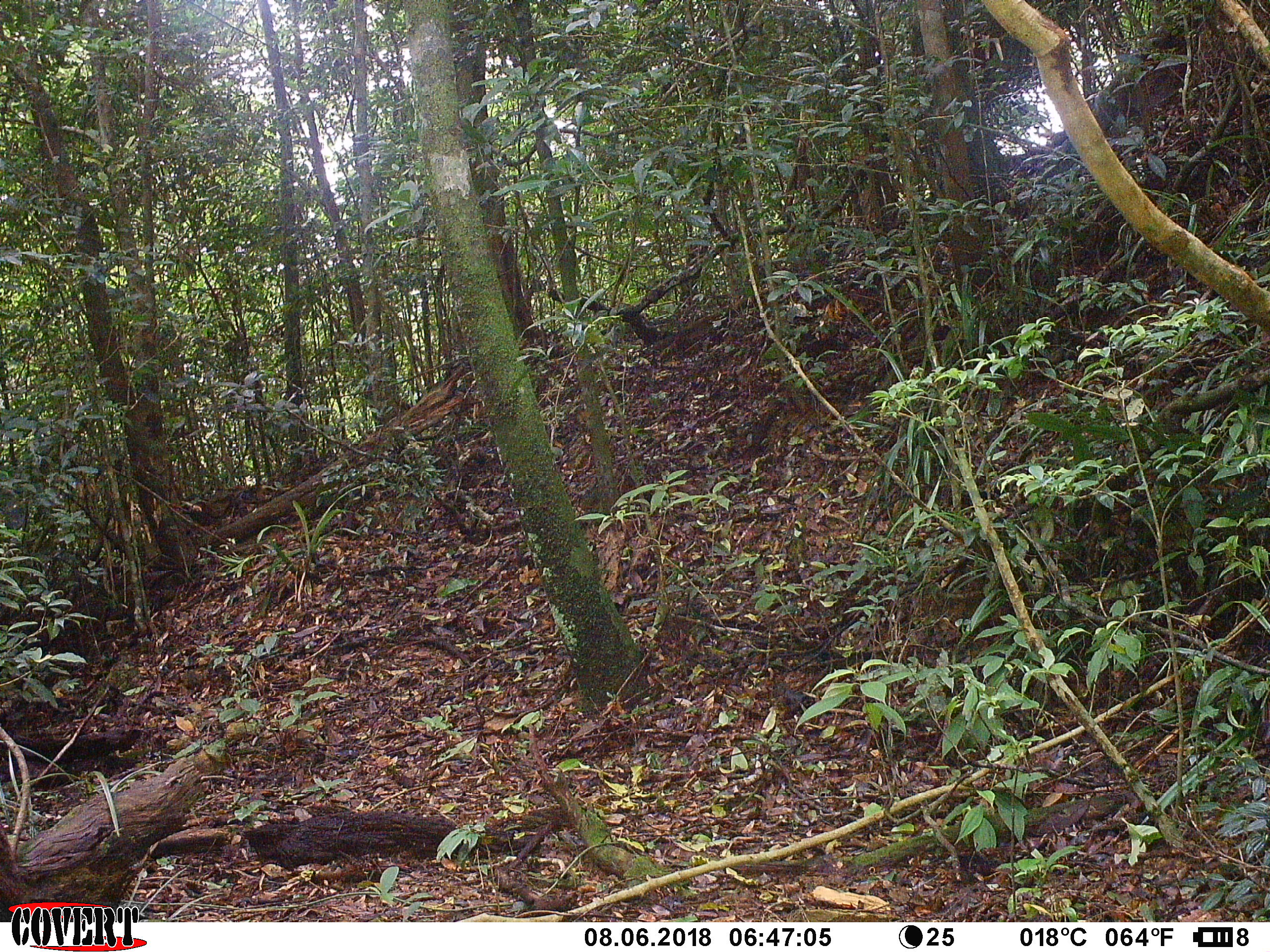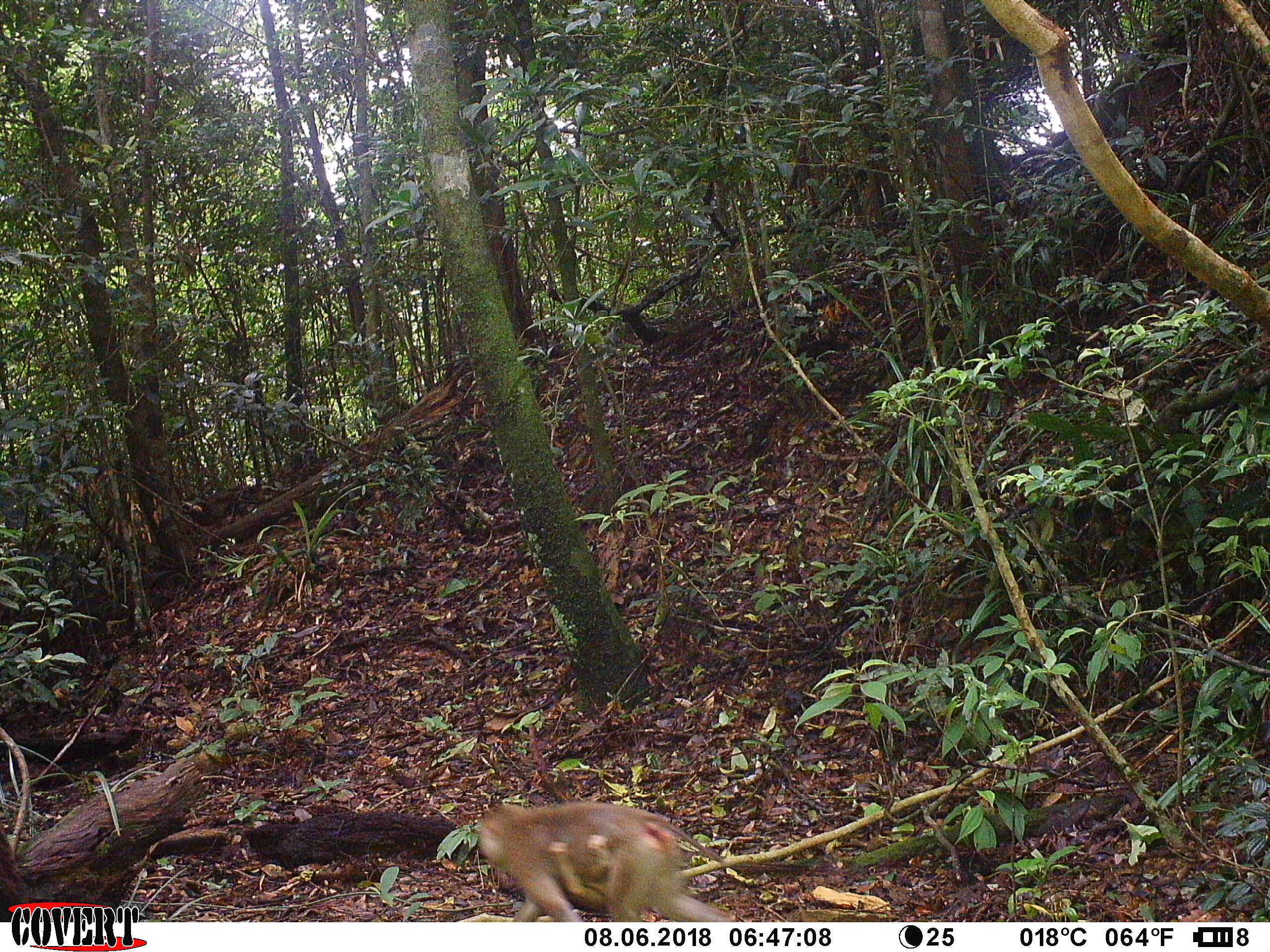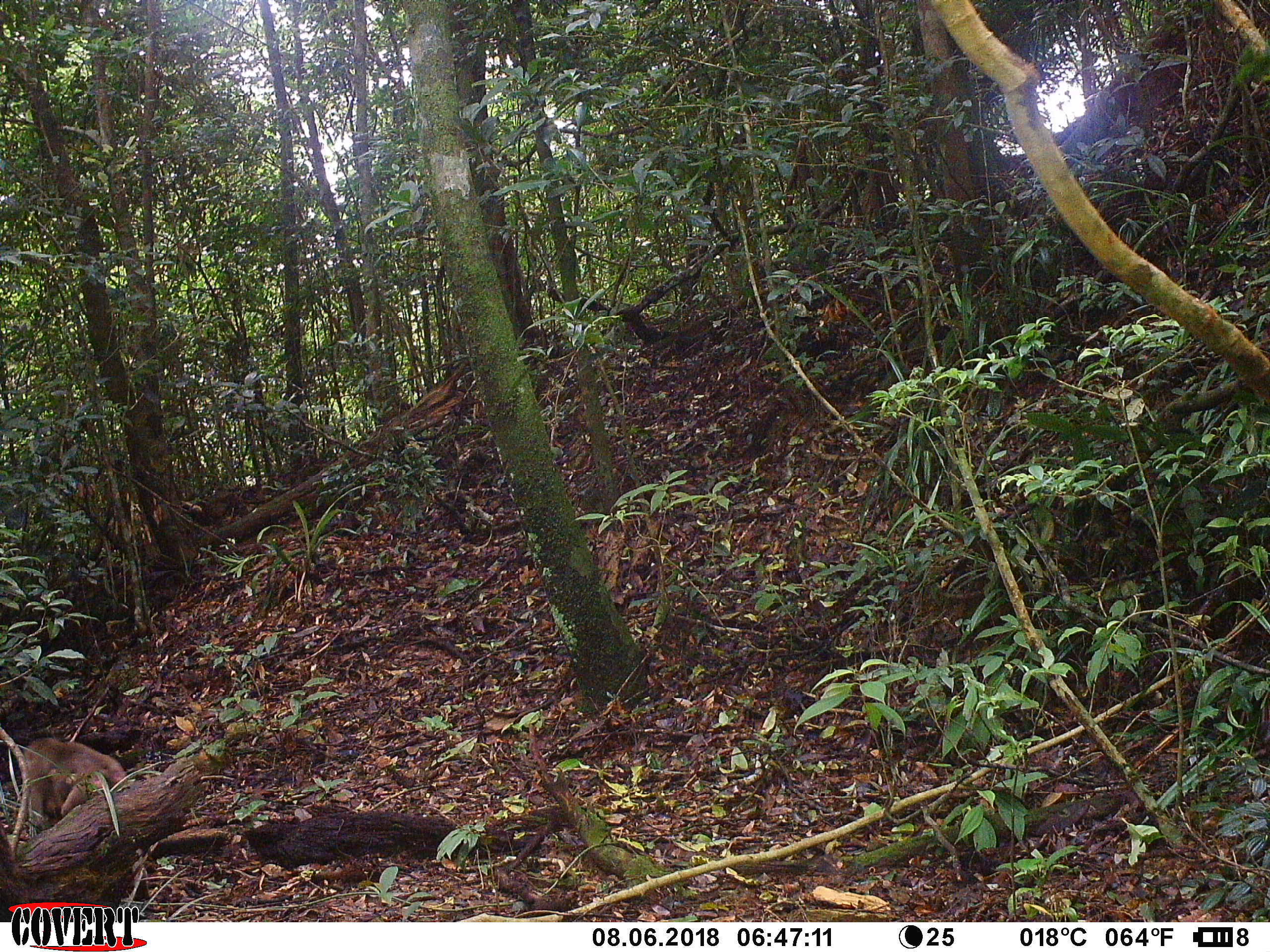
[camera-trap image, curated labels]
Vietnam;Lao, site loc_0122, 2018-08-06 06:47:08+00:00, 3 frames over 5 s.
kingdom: Animalia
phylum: Chordata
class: Mammalia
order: Primates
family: Cercopithecidae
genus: Macaca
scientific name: Macaca nemestrina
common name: pig-tailed macaque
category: pig tailed macaque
Pig tailed macaque (pig-tailed macaque) (Macaca nemestrina). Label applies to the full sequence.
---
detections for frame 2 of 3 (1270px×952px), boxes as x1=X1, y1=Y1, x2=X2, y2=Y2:
pig tailed macaque: x1=472, y1=801, x2=729, y2=922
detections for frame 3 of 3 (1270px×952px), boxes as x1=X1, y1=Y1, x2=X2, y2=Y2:
pig tailed macaque: x1=22, y1=737, x2=125, y2=816